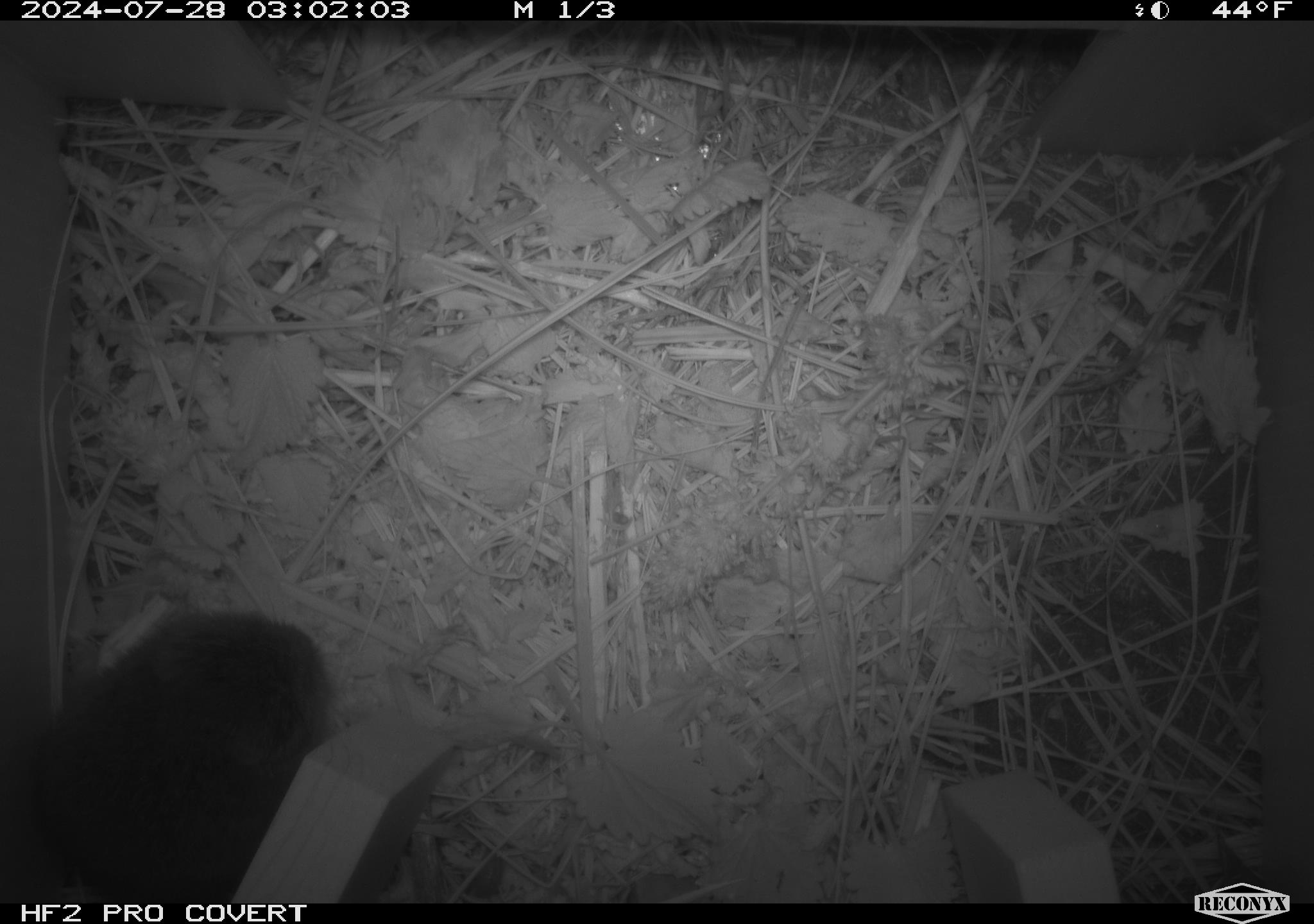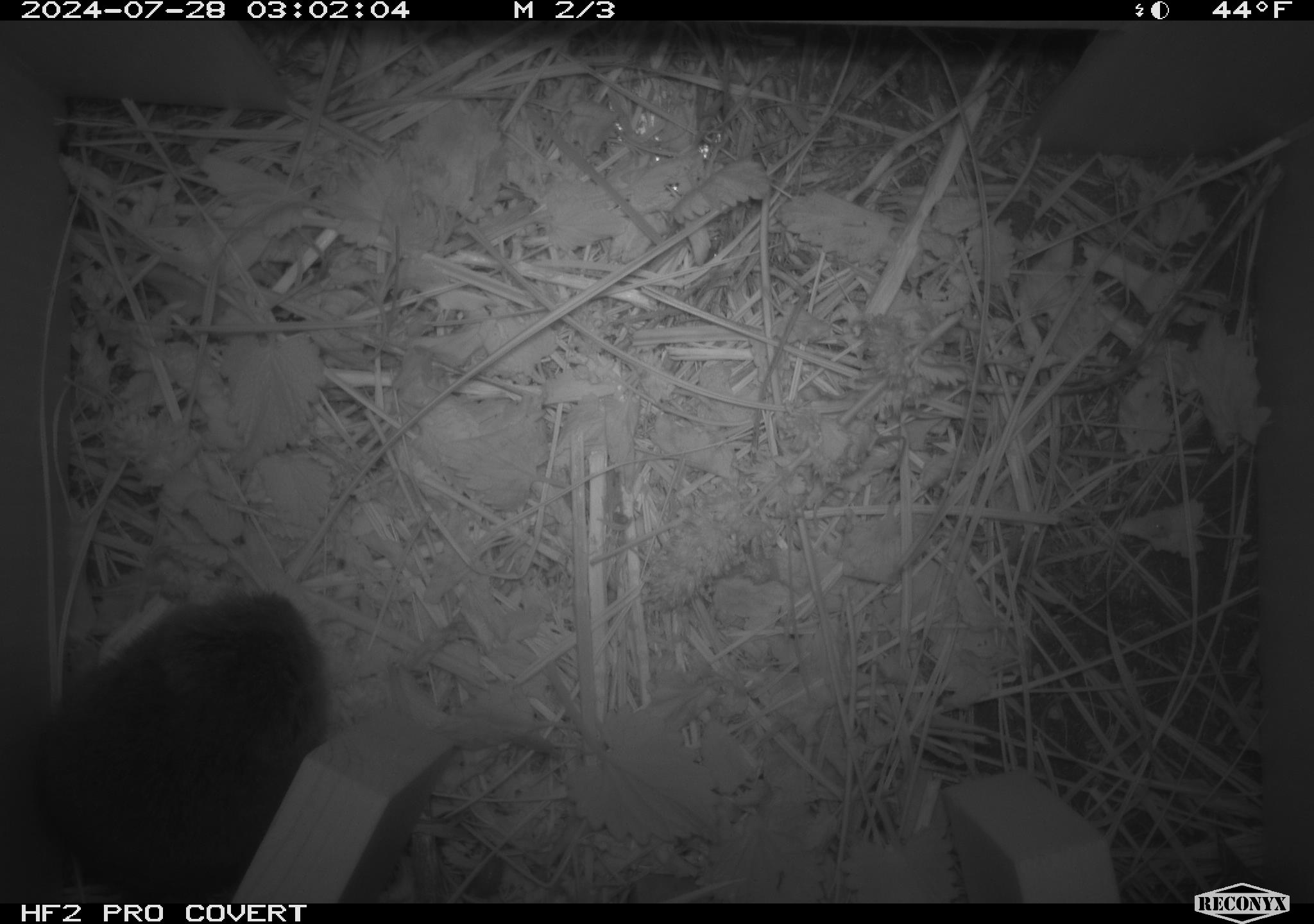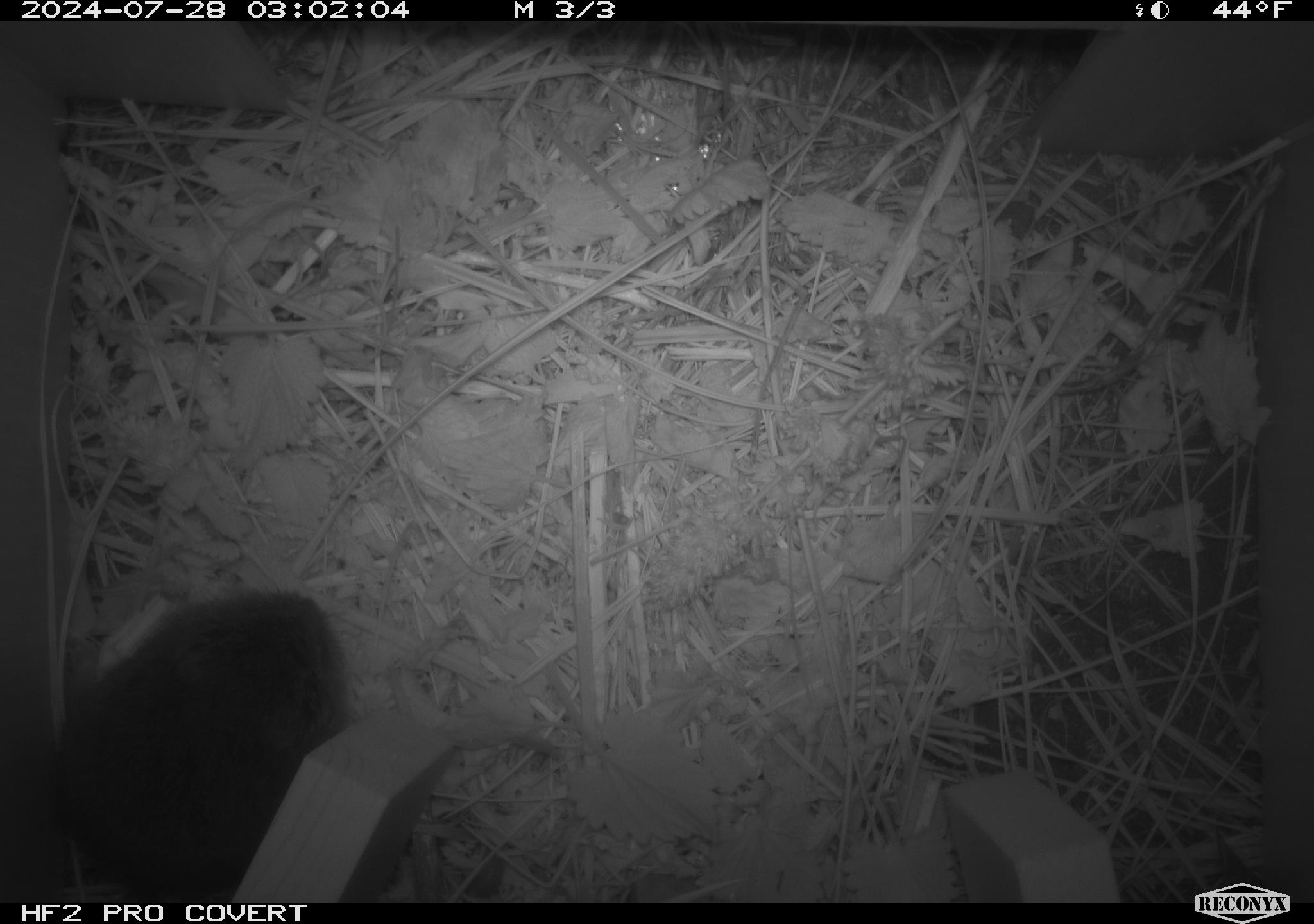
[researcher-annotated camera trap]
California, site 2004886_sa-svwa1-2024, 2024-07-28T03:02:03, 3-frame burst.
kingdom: Animalia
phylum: Chordata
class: Mammalia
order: Rodentia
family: Cricetidae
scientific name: Arvicolinae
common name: voles, lemmings, and muskrats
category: arvicolinae subfamily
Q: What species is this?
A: Arvicolinae subfamily (voles, lemmings, and muskrats) (Arvicolinae).